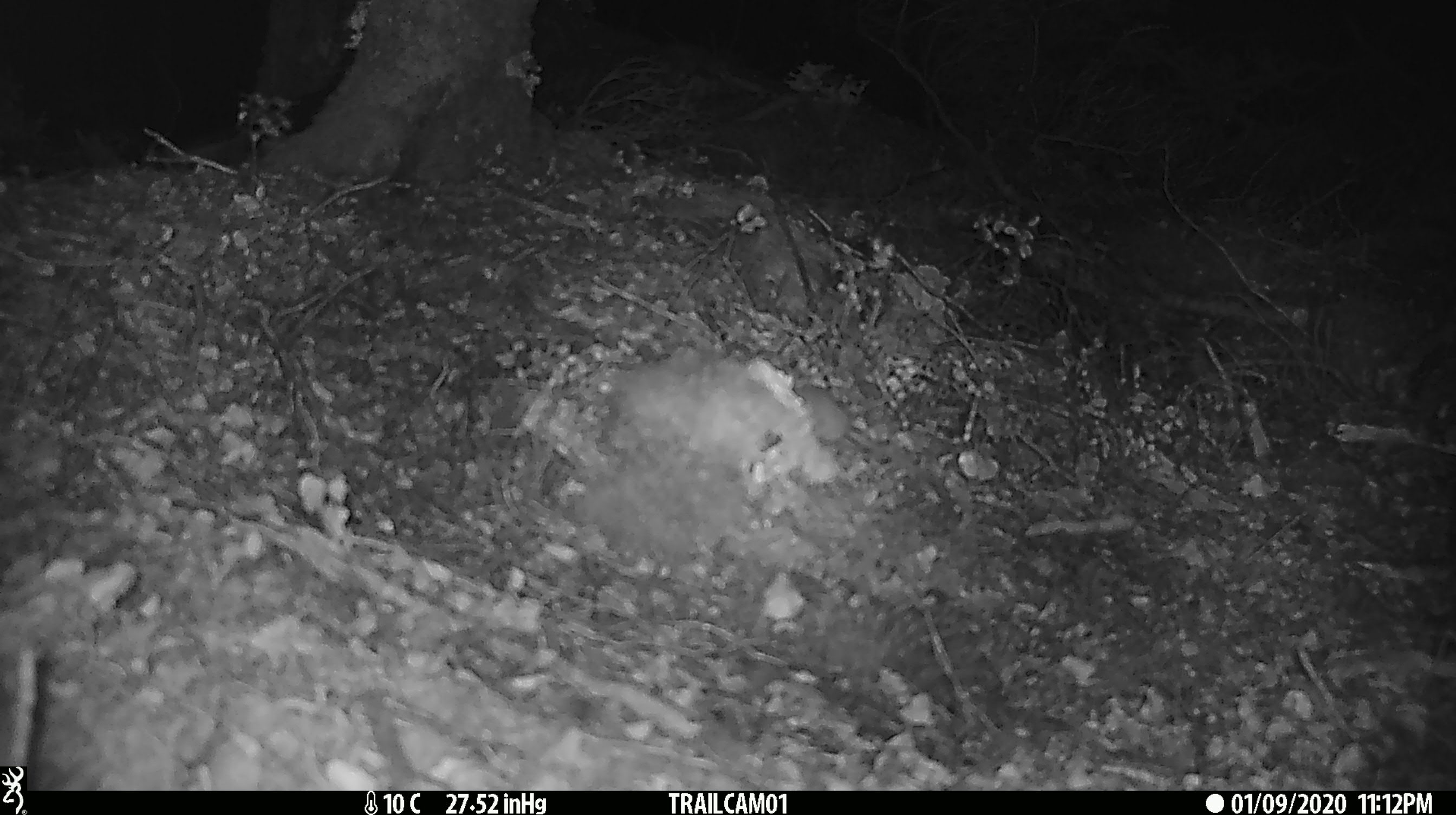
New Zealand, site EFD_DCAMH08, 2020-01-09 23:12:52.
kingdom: Animalia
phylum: Chordata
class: Mammalia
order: Rodentia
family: Muridae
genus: Mus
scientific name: Mus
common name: mouse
Mouse (Mus).